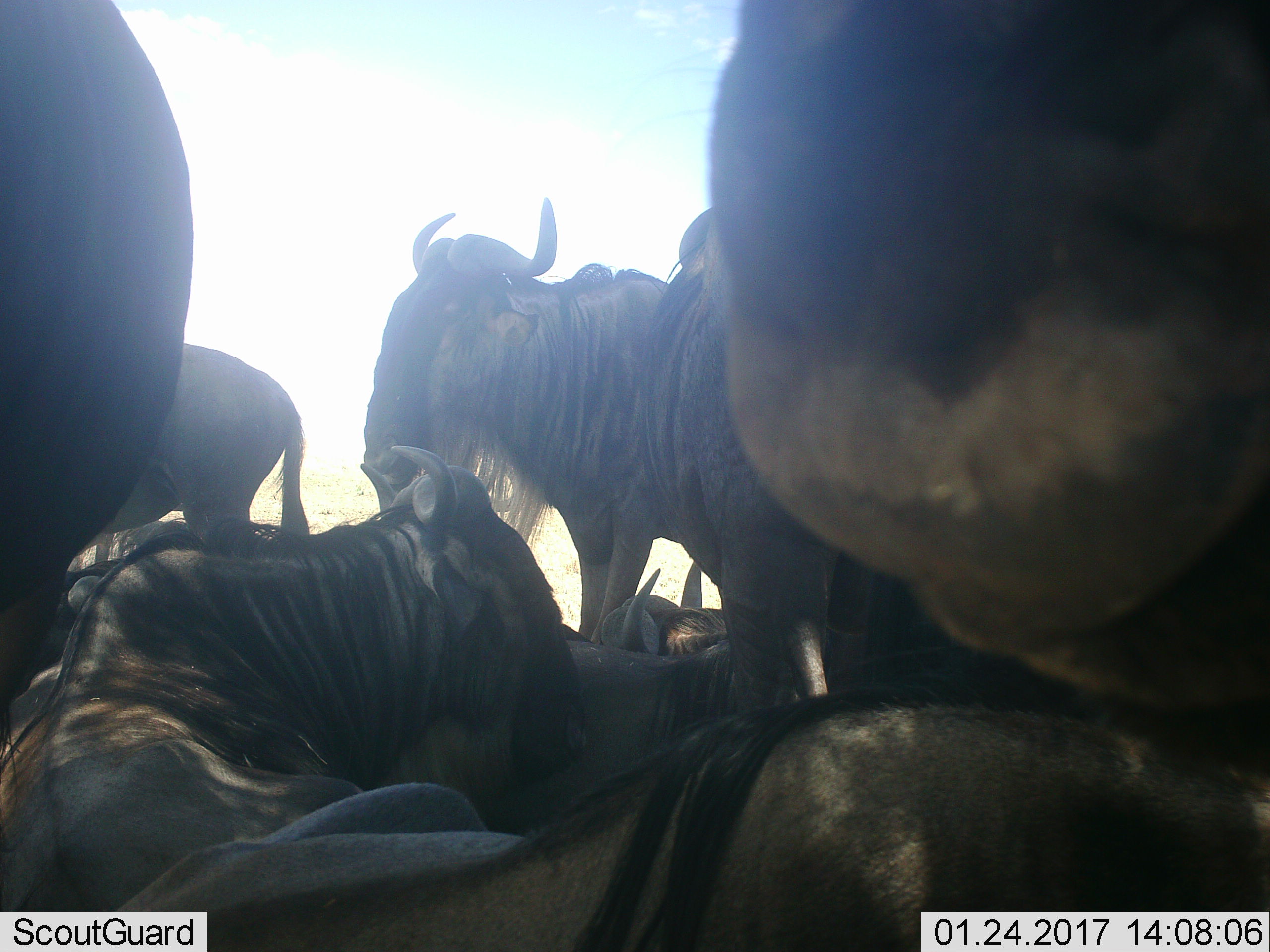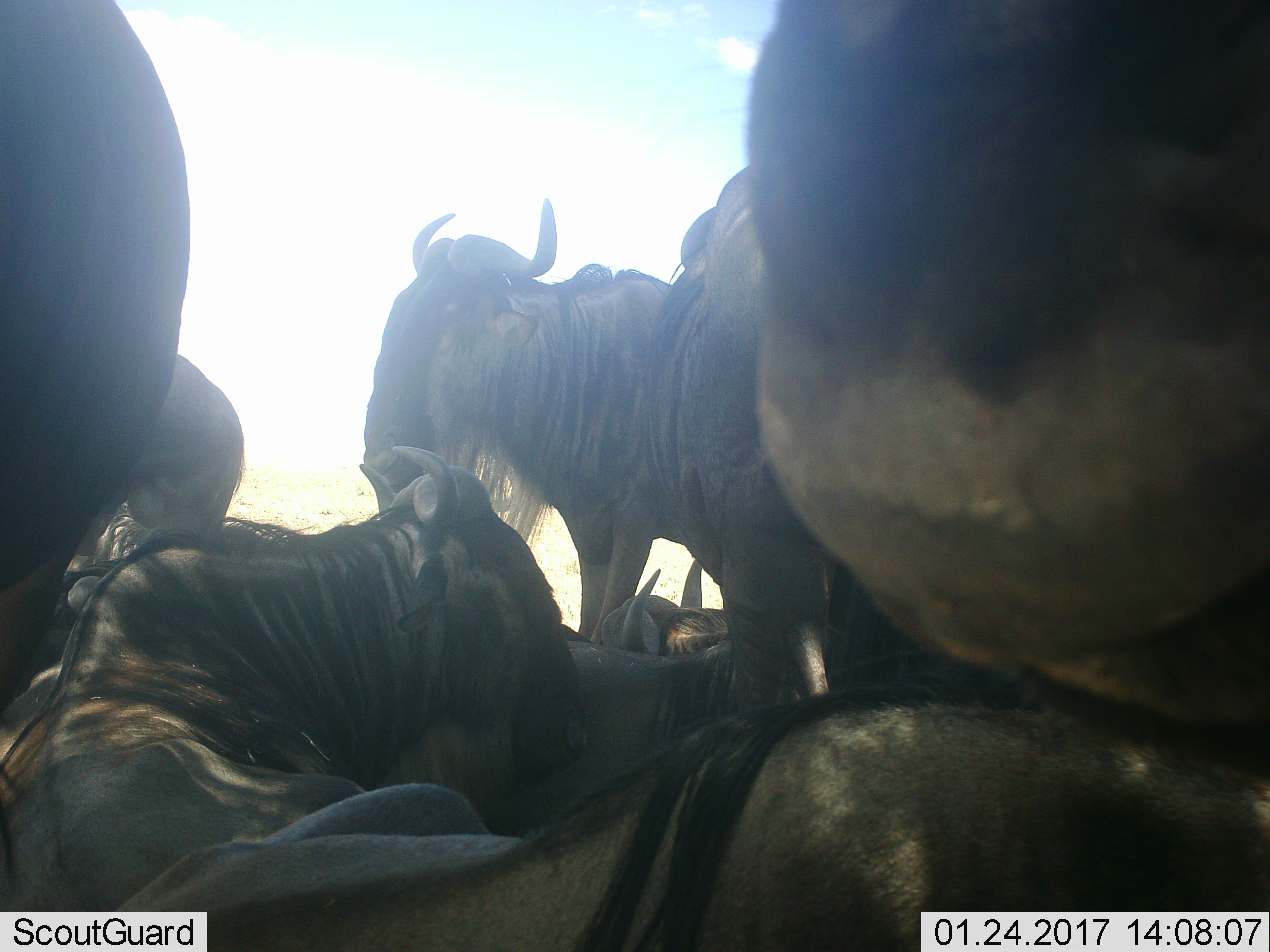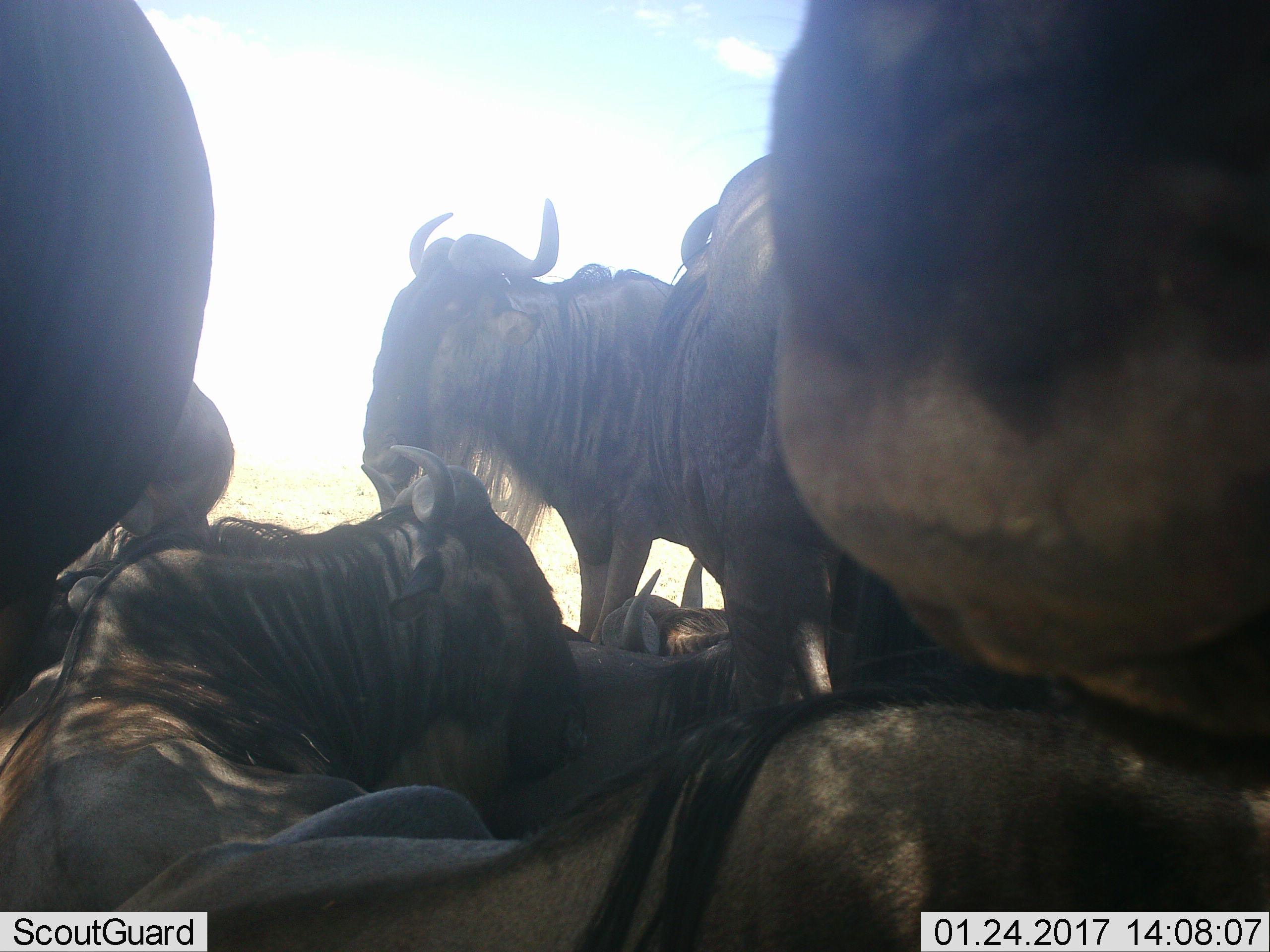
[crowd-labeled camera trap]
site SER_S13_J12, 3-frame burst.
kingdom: Animalia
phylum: Chordata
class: Mammalia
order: Artiodactyla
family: Bovidae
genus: Connochaetes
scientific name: Connochaetes taurinus taurinus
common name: blue wildebeest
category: wildebeestblue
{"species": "wildebeestblue (blue wildebeest) (Connochaetes taurinus taurinus)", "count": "10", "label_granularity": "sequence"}